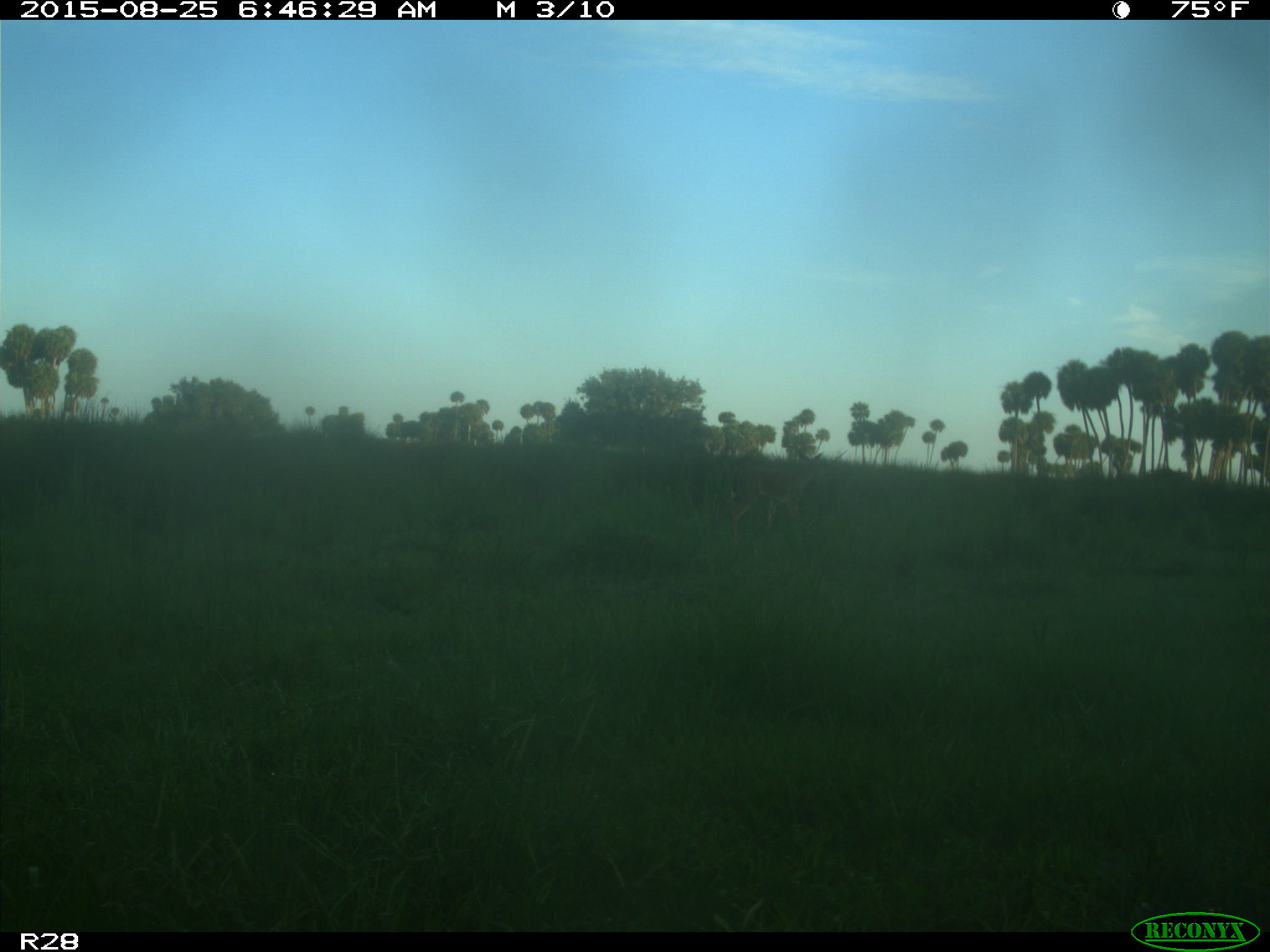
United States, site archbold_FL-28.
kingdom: Animalia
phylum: Chordata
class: Mammalia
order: Artiodactyla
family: Cervidae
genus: Odocoileus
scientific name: Odocoileus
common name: deer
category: unidentified deer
Unidentified deer (deer) (Odocoileus).